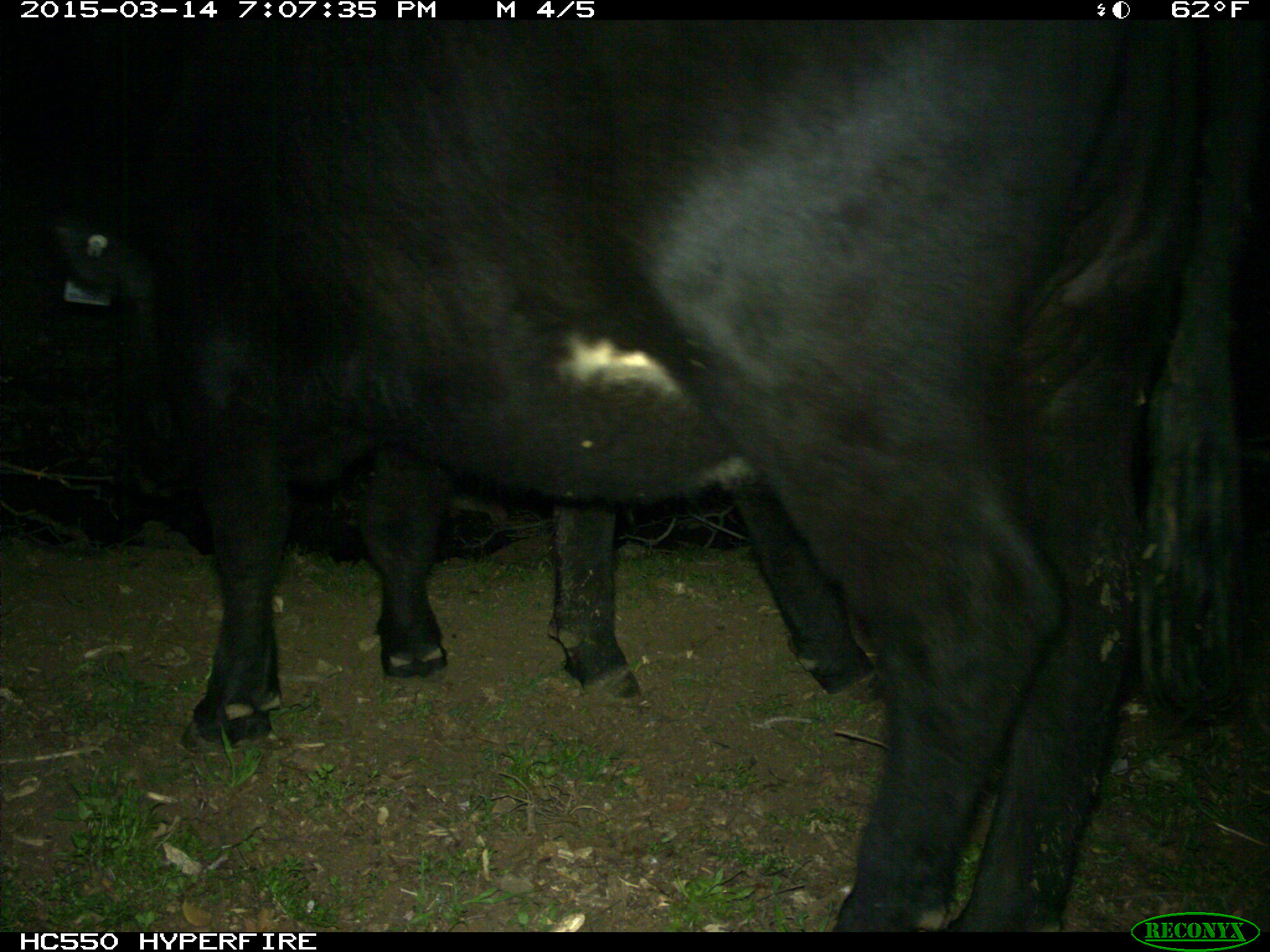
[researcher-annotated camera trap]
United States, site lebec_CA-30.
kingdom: Animalia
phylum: Chordata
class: Mammalia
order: Artiodactyla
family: Bovidae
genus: Bos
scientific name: Bos taurus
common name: domestic cow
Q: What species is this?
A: Bos taurus (domestic cow).